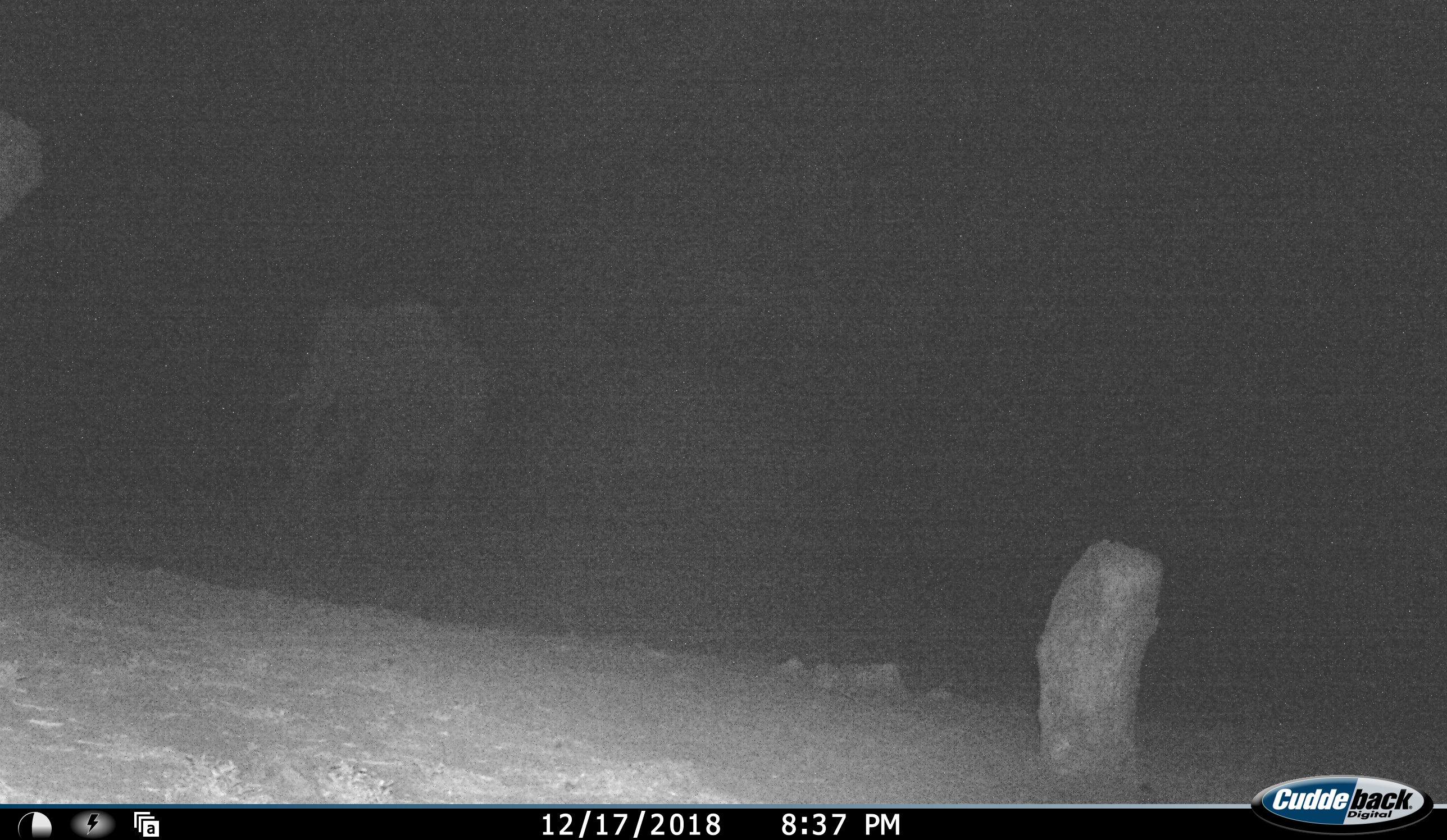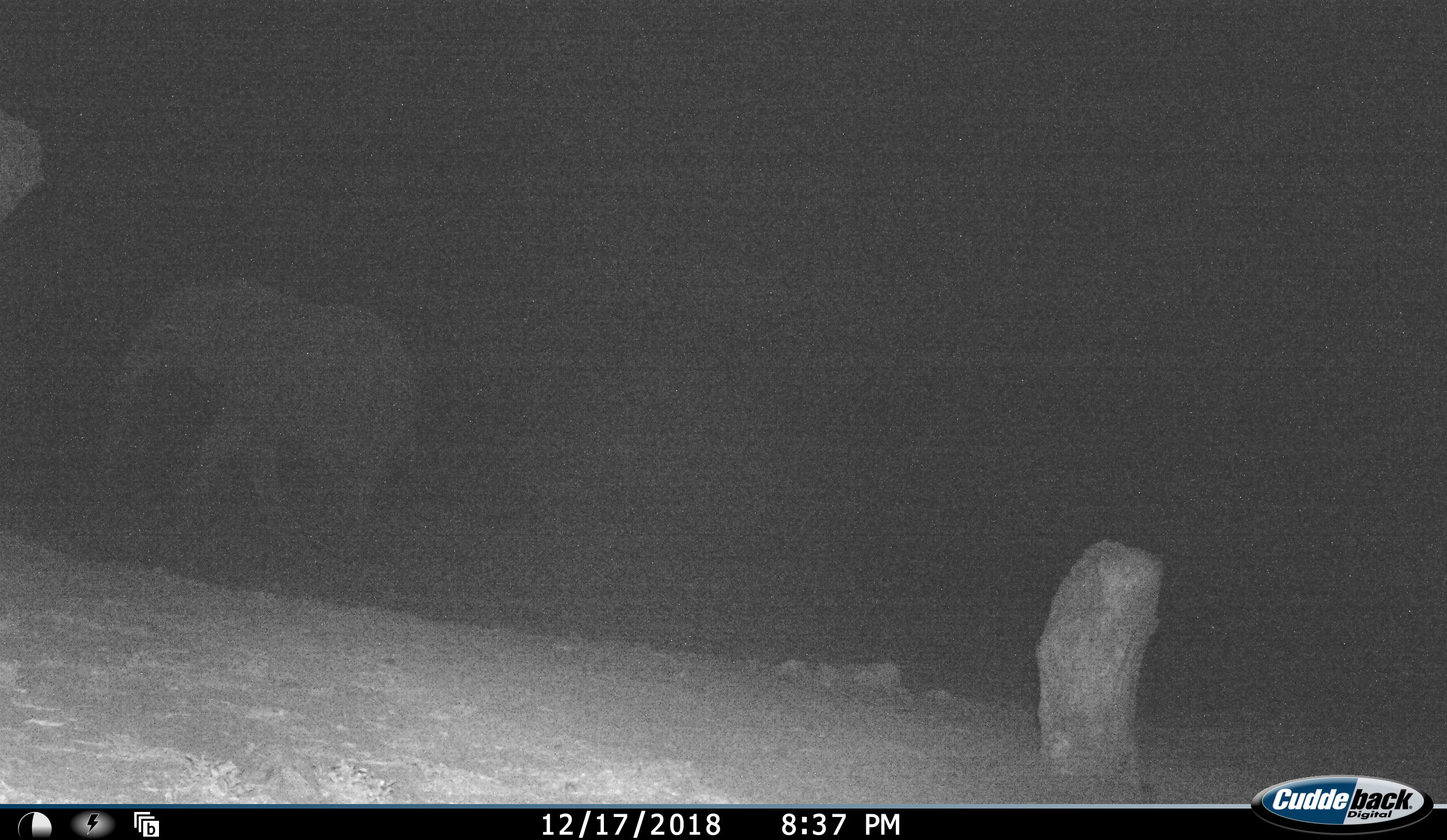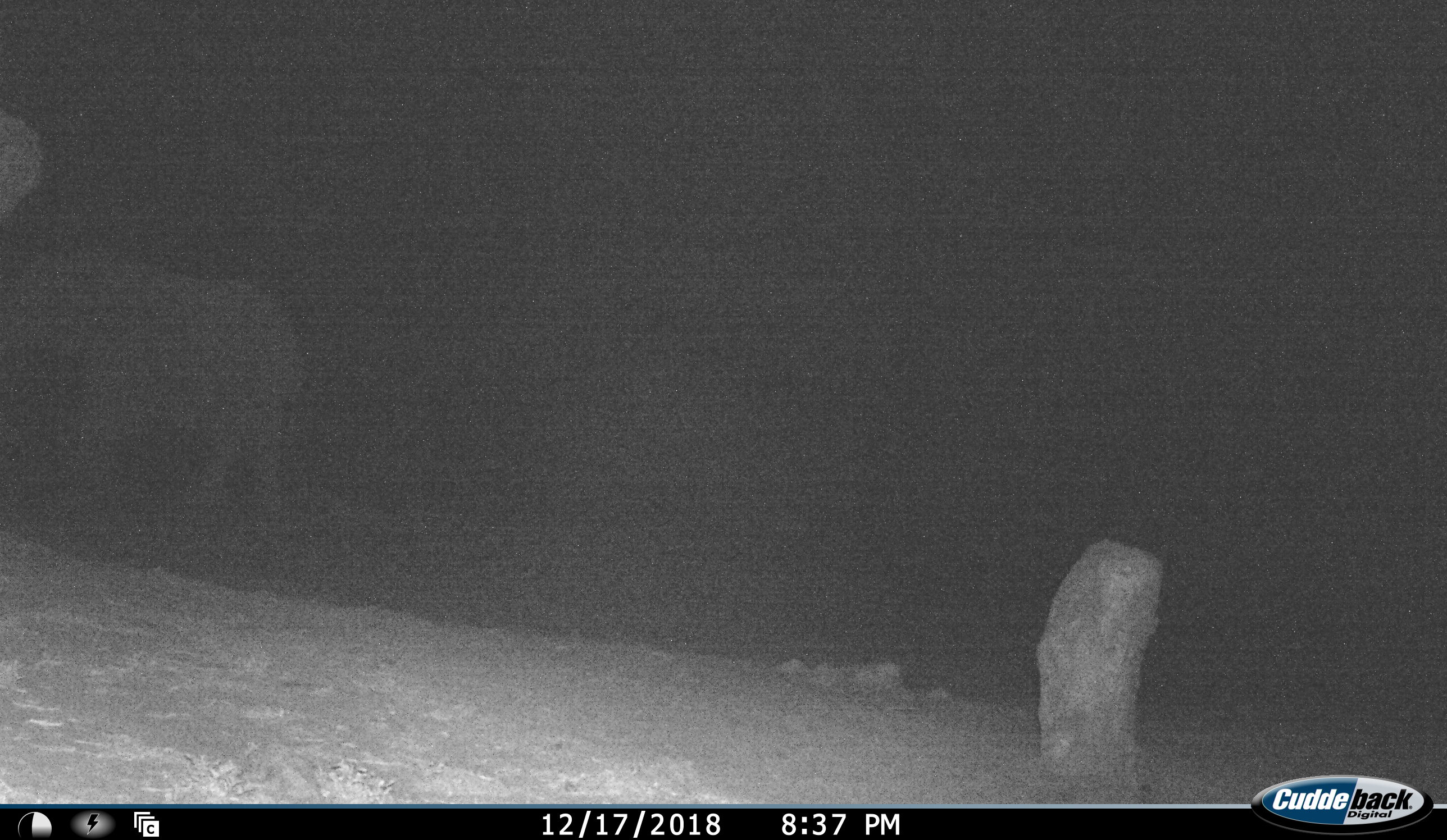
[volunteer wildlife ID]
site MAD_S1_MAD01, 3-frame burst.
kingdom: Animalia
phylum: Chordata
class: Mammalia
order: Proboscidea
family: Elephantidae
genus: Loxodonta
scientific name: Loxodonta africana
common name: african bush elephant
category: elephant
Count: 1.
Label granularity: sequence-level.